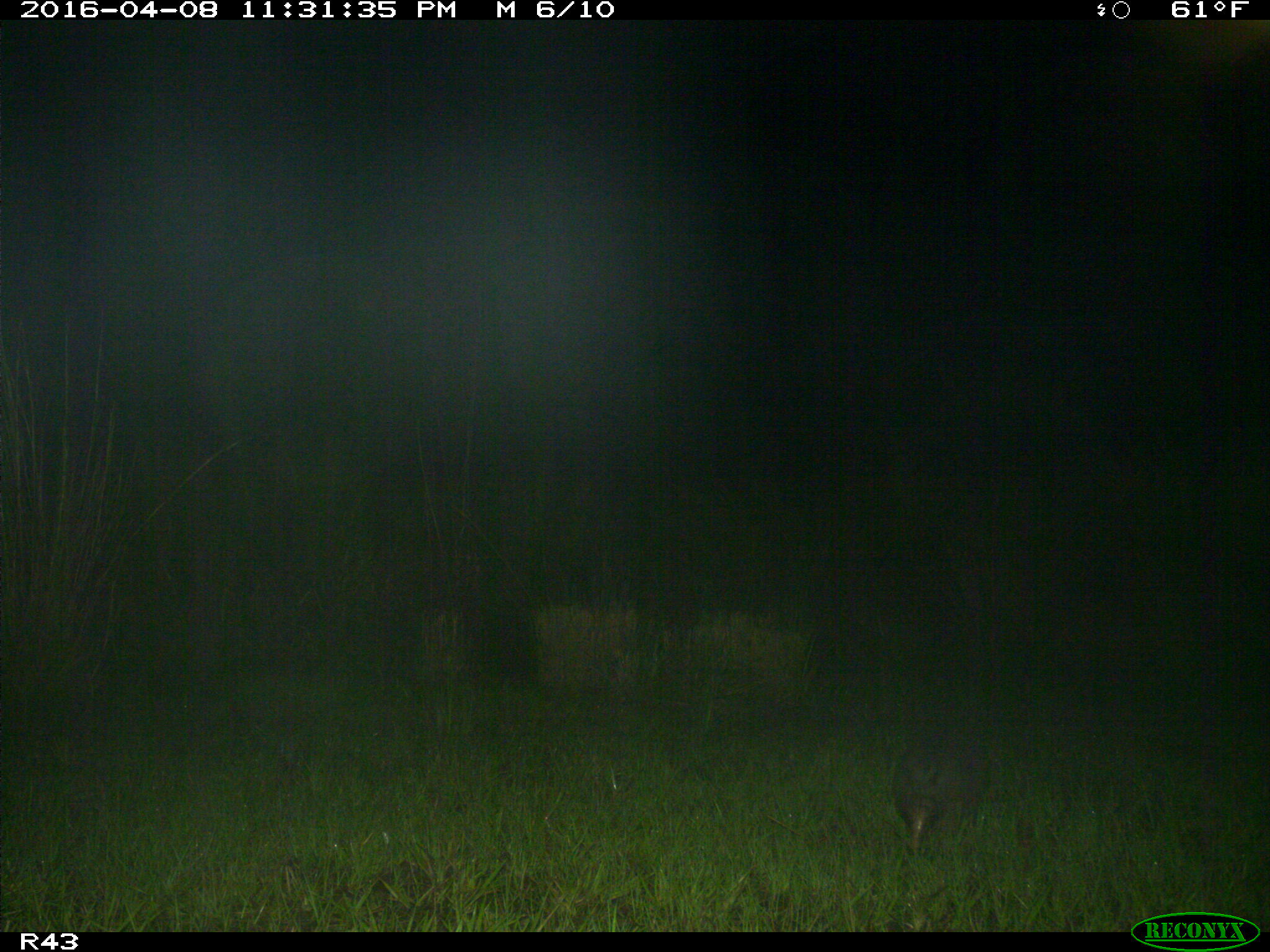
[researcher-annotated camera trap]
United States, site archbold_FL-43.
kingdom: Animalia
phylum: Chordata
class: Mammalia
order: Cingulata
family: Dasypodidae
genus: Dasypus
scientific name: Dasypus novemcinctus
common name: nine-banded armadillo